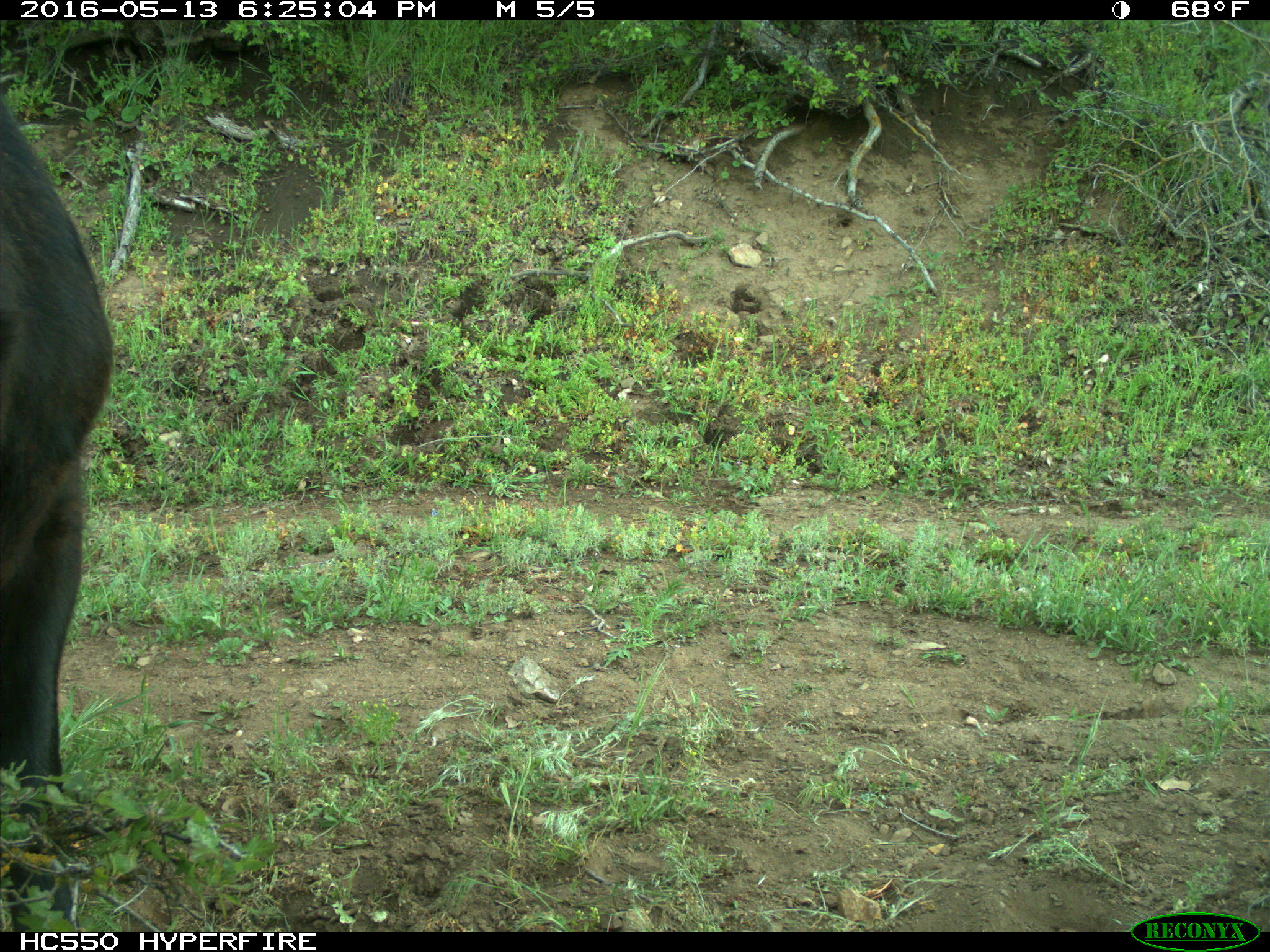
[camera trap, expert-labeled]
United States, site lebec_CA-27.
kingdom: Animalia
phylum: Chordata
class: Mammalia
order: Artiodactyla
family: Bovidae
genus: Bos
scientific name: Bos taurus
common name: domestic cow